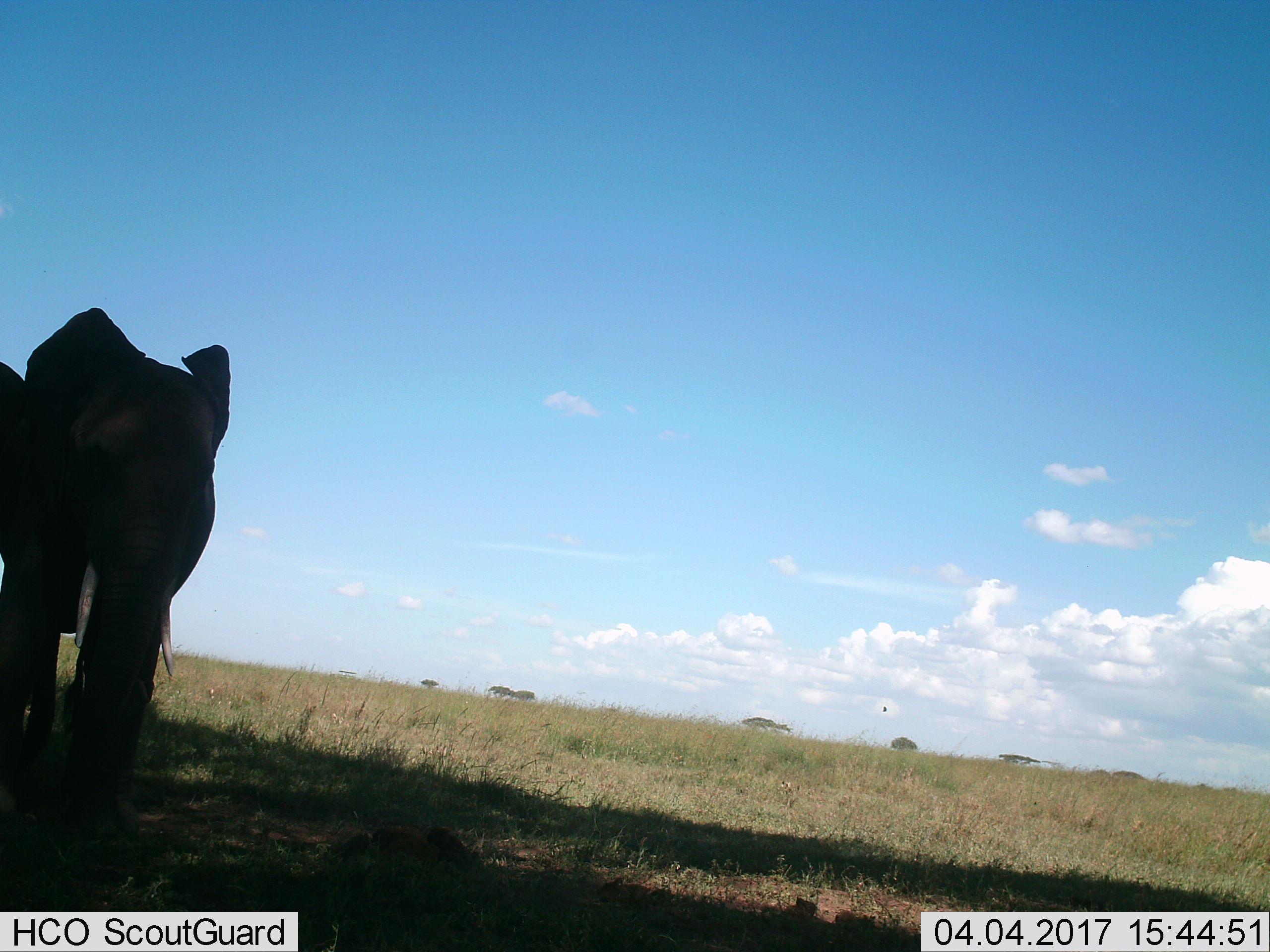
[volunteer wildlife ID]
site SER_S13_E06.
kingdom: Animalia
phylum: Chordata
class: Mammalia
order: Proboscidea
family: Elephantidae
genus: Loxodonta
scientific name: Loxodonta africana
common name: african bush elephant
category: elephant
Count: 1.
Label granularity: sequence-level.